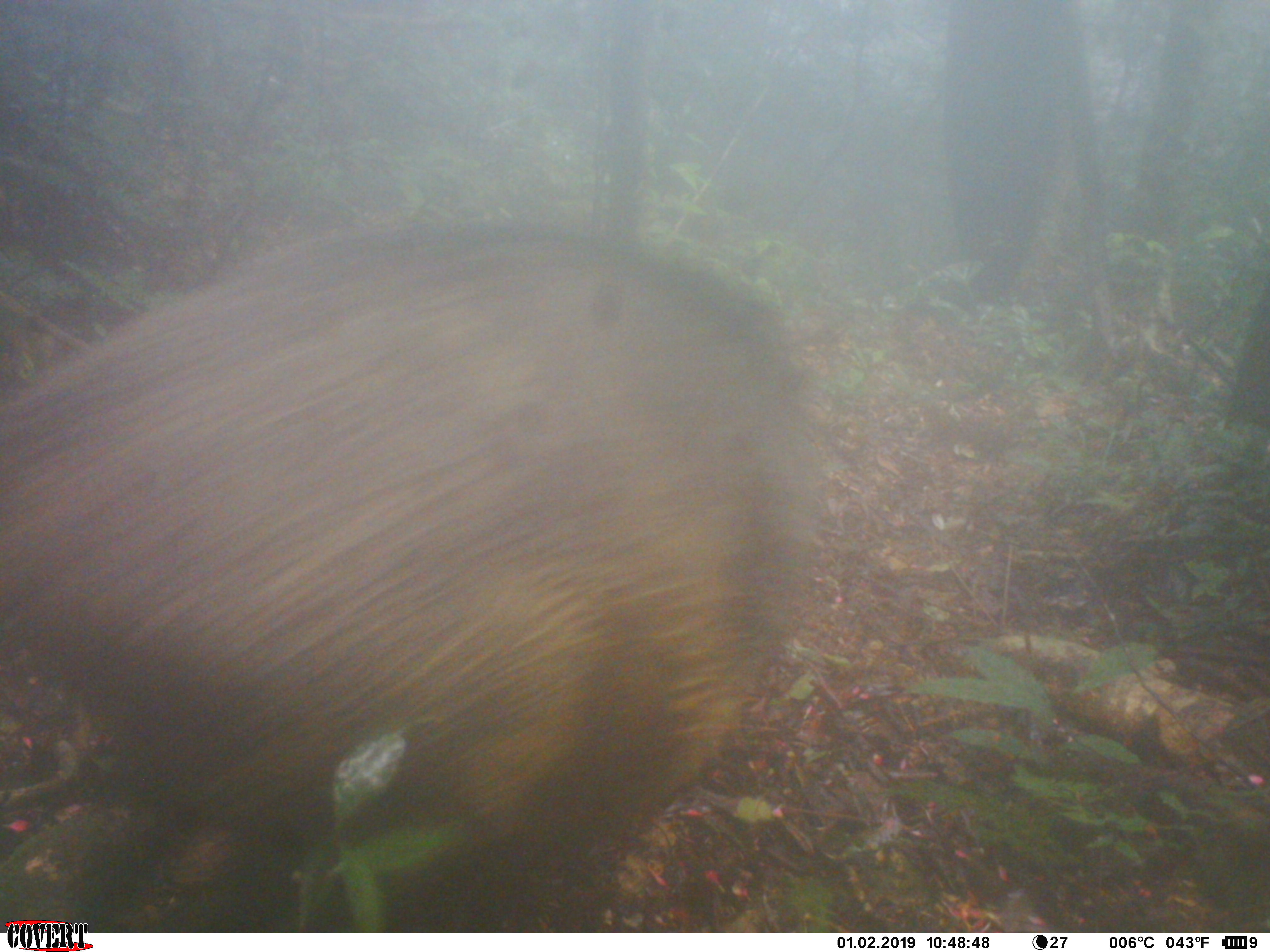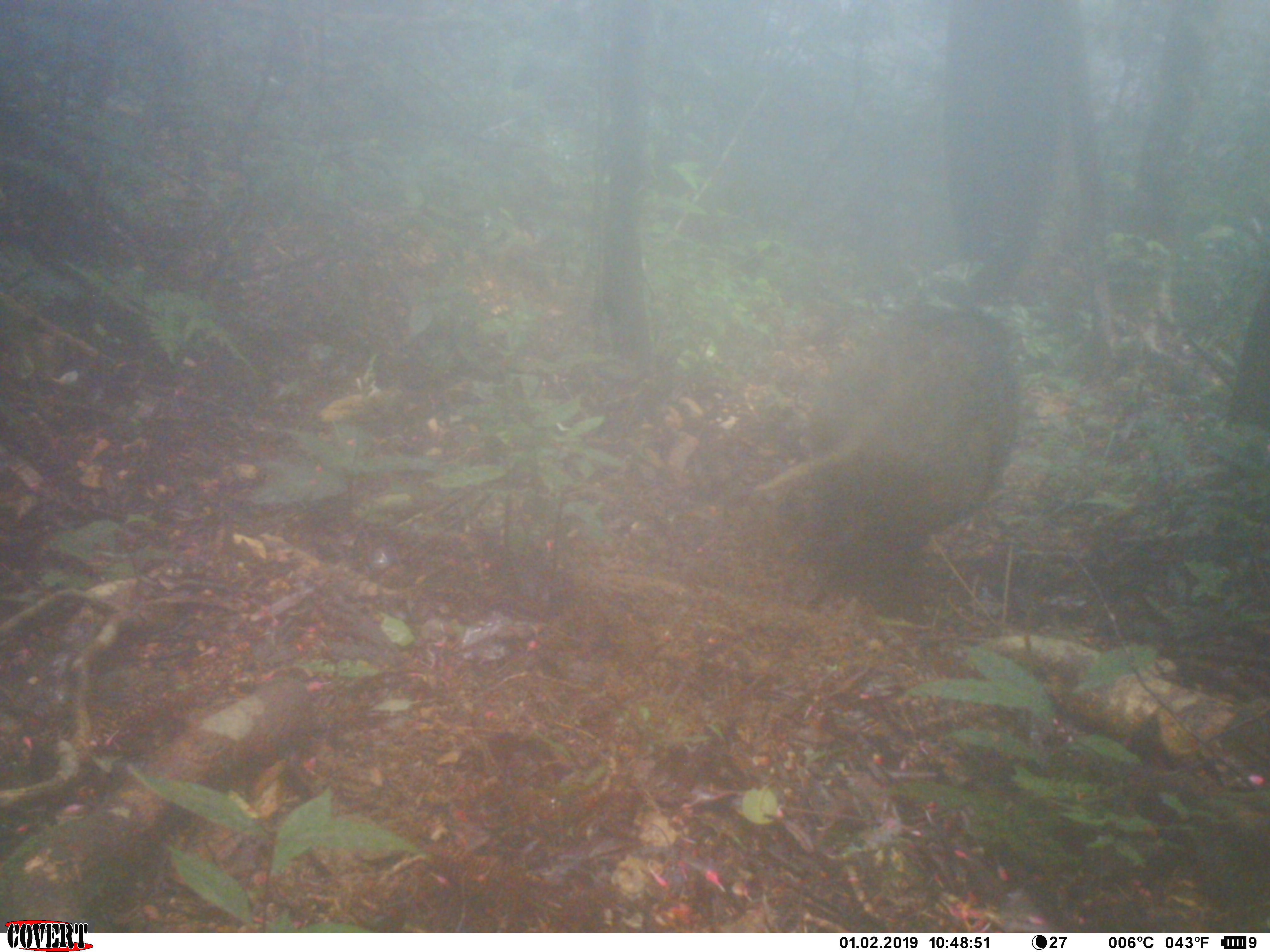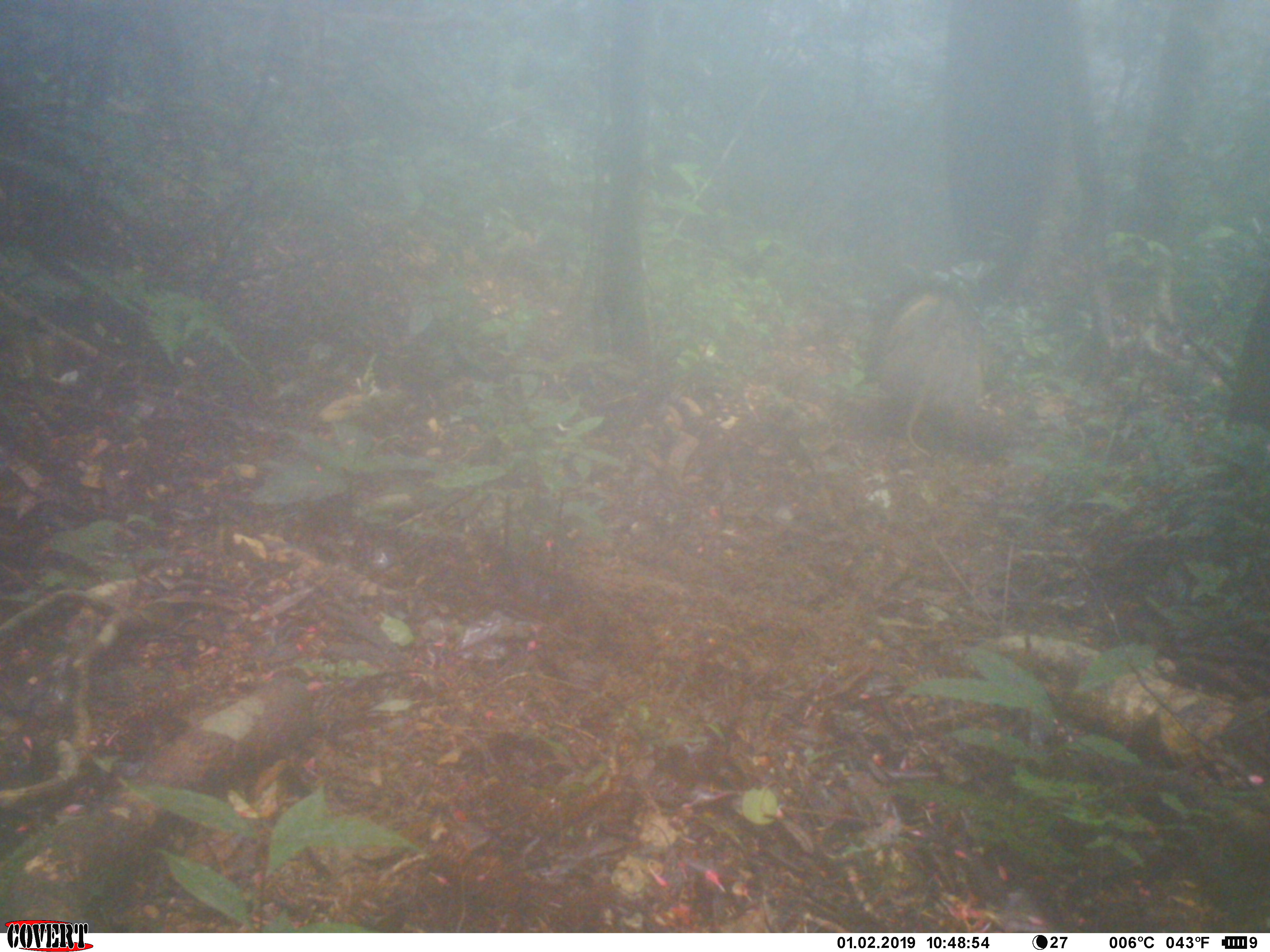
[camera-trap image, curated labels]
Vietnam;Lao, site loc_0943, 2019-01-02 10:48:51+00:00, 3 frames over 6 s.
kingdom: Animalia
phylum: Chordata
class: Mammalia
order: Artiodactyla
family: Suidae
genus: Sus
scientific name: Sus scrofa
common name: eurasian wild pig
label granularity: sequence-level